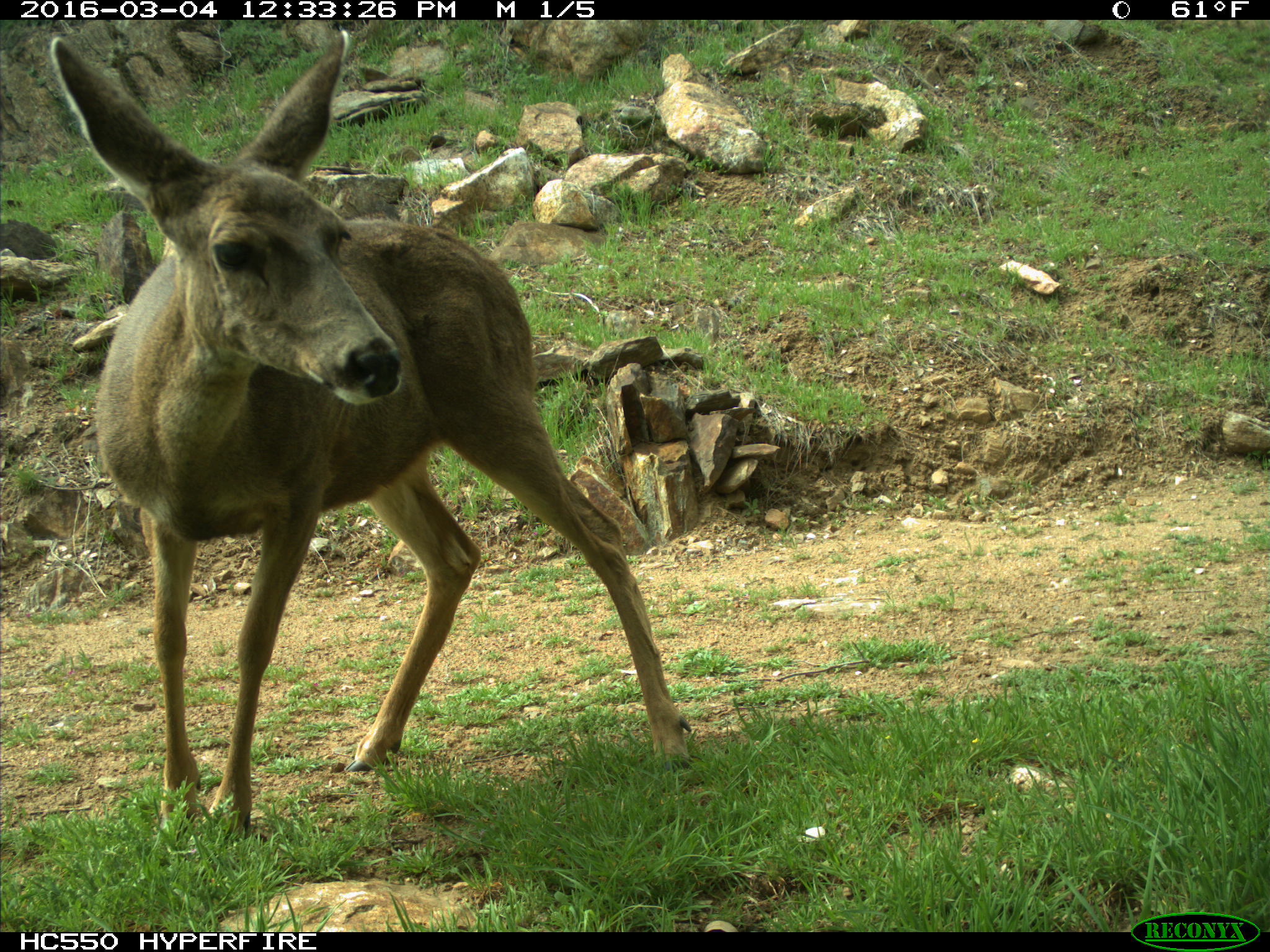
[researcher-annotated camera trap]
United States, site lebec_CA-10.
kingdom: Animalia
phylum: Chordata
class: Mammalia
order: Artiodactyla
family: Cervidae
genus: Odocoileus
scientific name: Odocoileus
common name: deer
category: unidentified deer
Unidentified deer (deer) (Odocoileus).